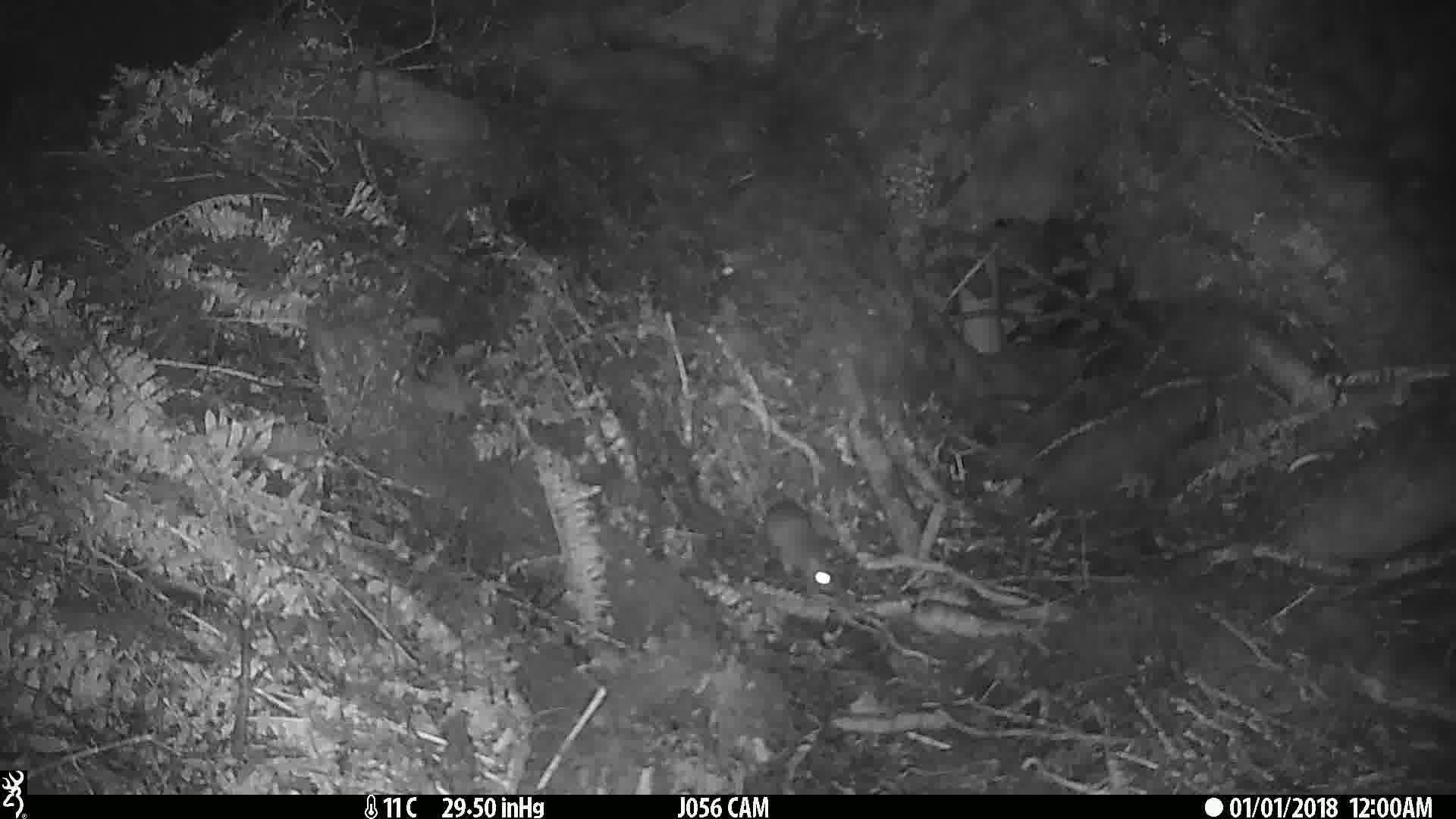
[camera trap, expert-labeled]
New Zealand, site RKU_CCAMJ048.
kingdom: Animalia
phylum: Chordata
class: Mammalia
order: Rodentia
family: Muridae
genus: Rattus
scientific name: Rattus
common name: rat